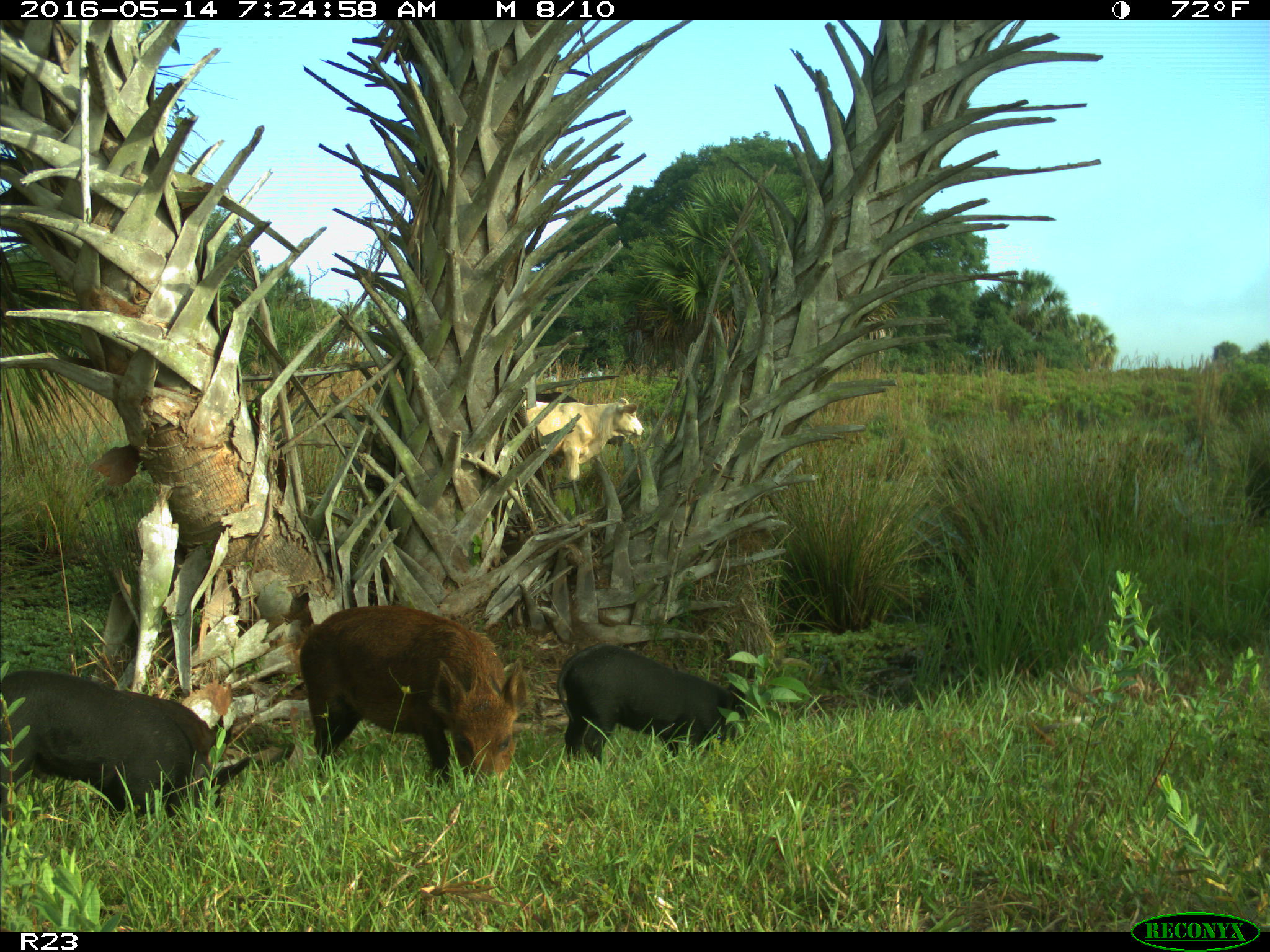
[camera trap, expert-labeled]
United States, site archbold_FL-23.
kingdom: Animalia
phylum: Chordata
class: Mammalia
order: Artiodactyla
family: Suidae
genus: Sus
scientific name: Sus scrofa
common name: wild boar